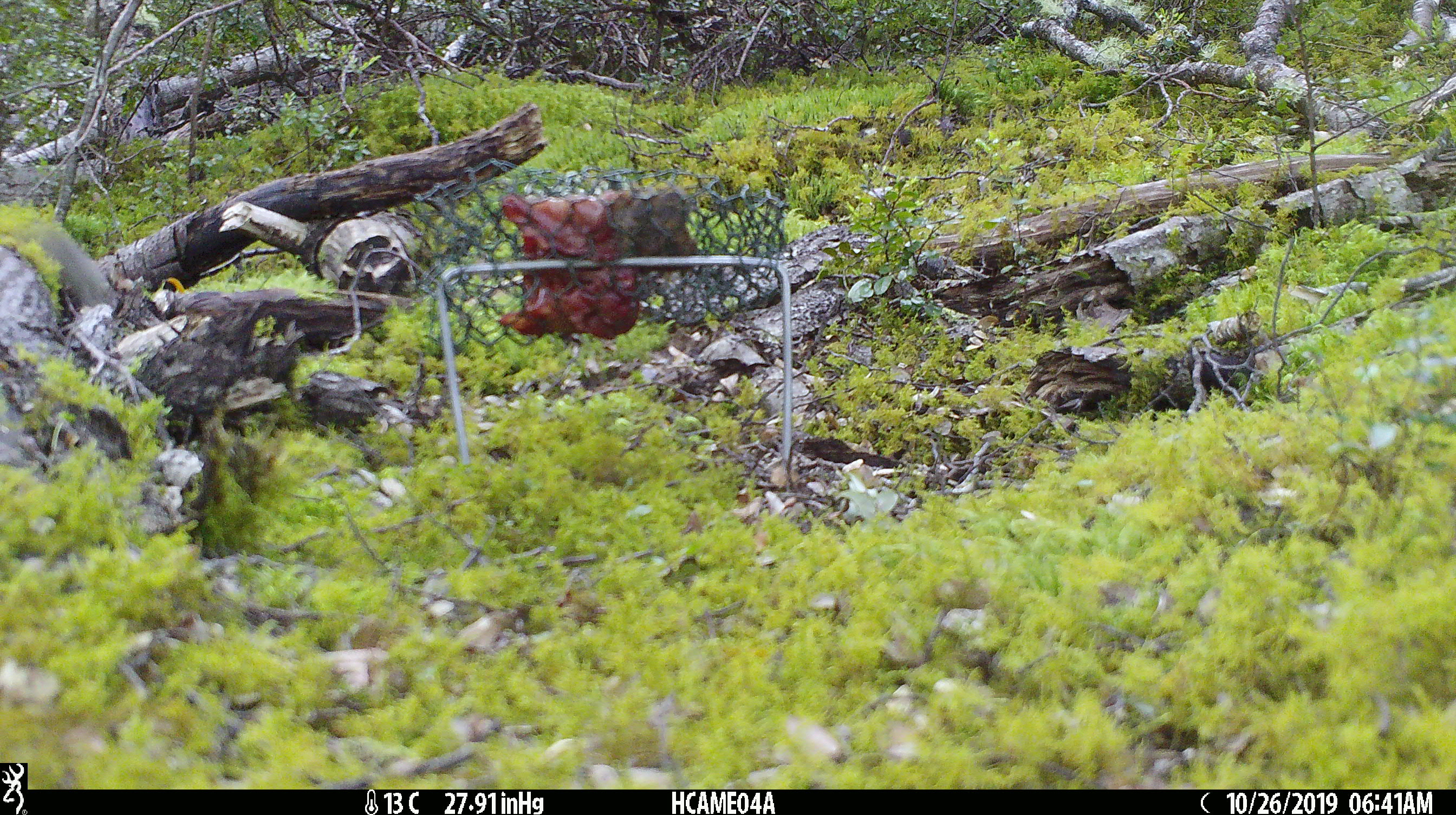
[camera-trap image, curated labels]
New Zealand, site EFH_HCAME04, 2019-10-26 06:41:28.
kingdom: Animalia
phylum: Chordata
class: Mammalia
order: Rodentia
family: Muridae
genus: Mus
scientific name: Mus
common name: mouse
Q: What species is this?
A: Mouse (Mus).